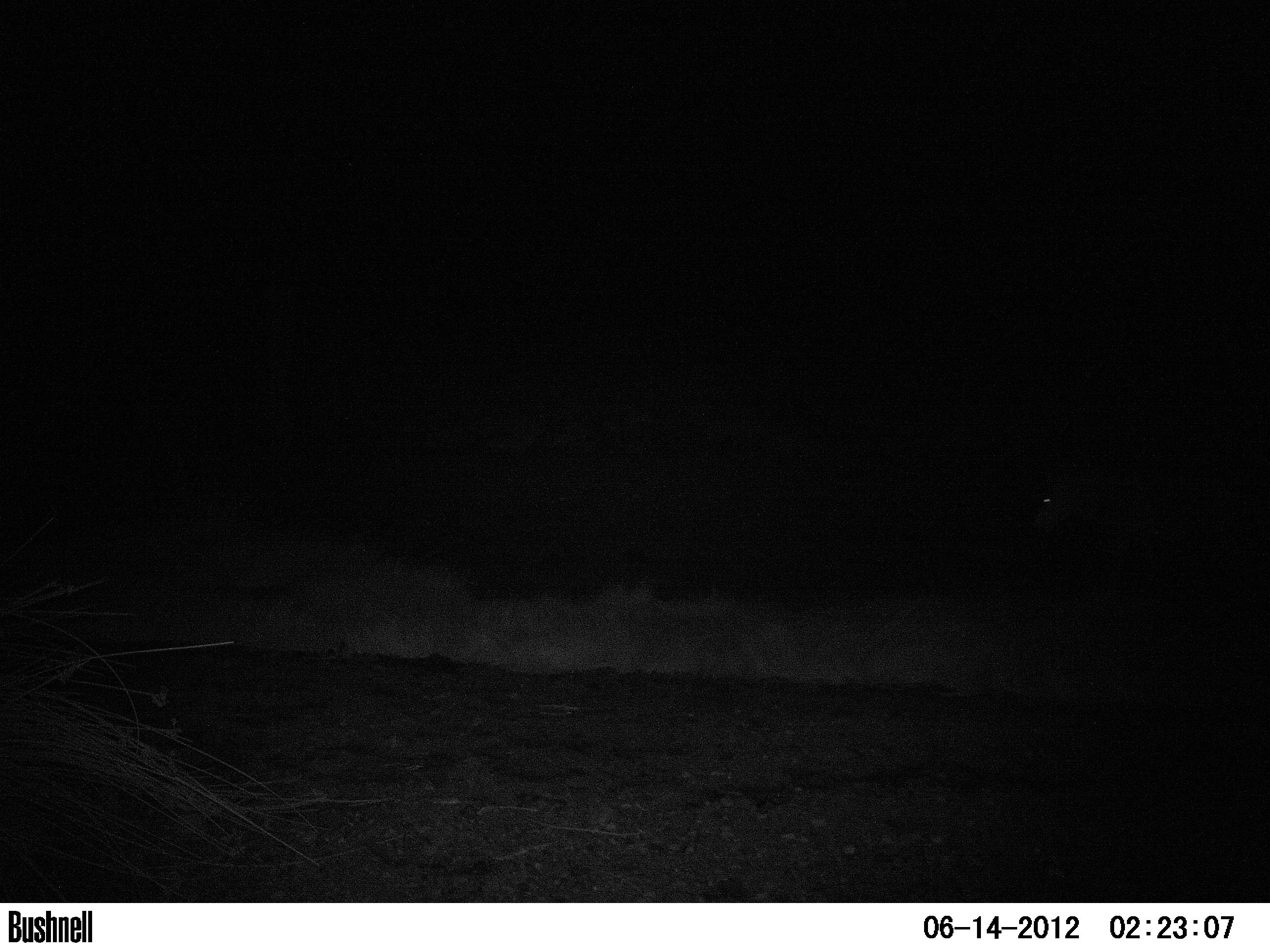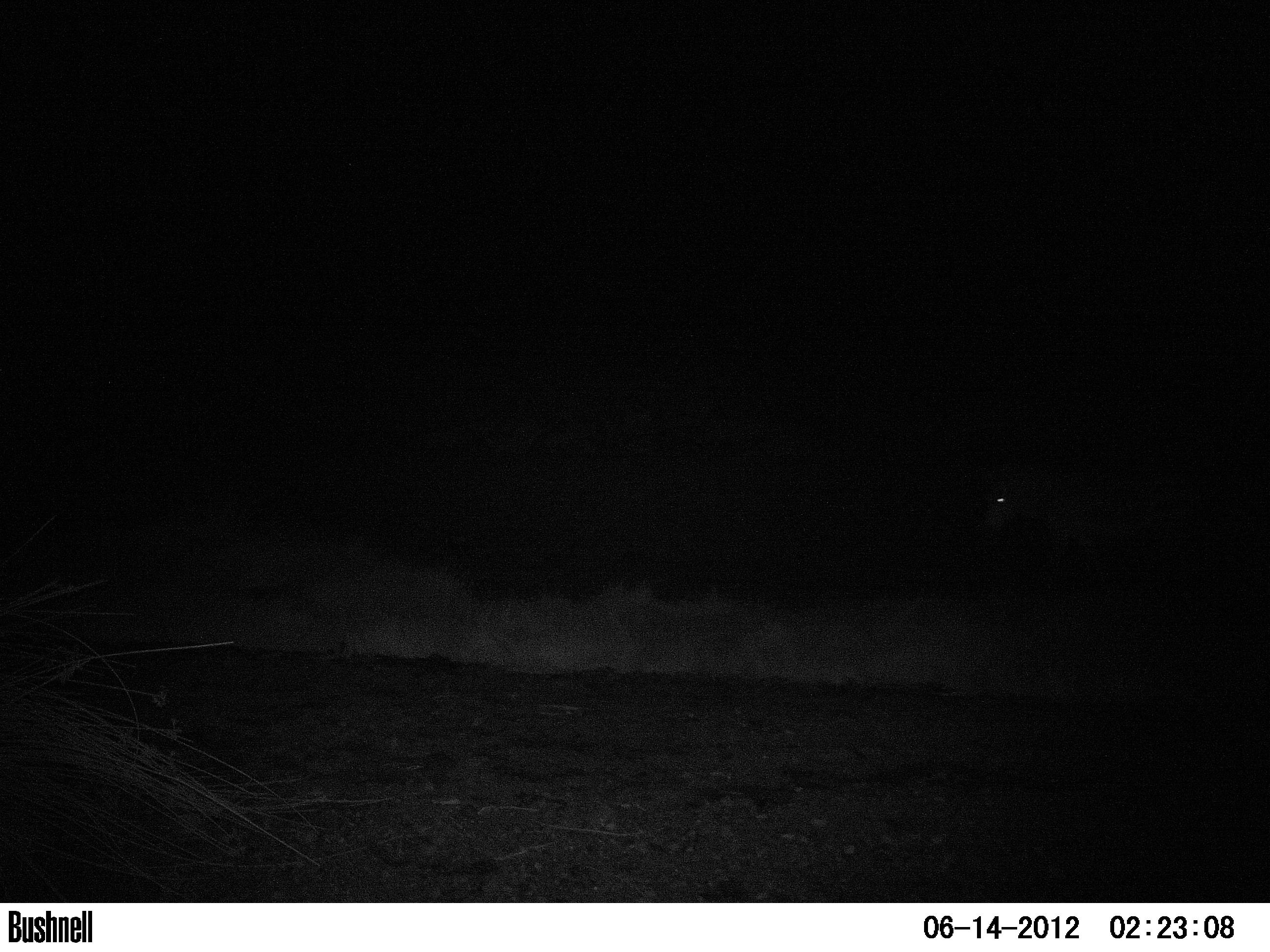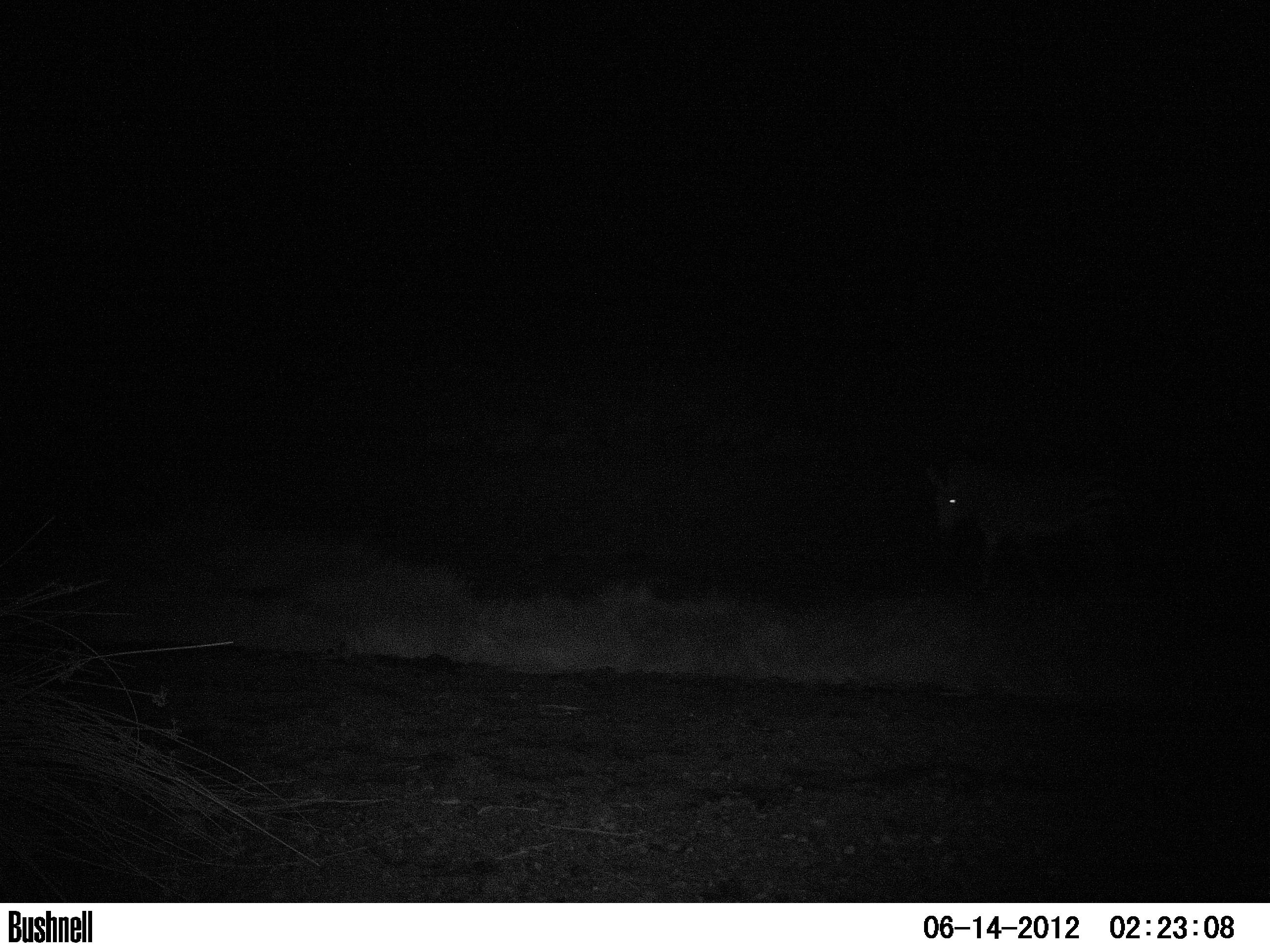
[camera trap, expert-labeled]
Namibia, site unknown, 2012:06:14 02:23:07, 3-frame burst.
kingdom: Animalia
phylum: Chordata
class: Mammalia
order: Perissodactyla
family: Equidae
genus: Equus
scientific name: Equus zebra hartmannae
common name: hartmann's mountain zebra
Equus zebra hartmannae (hartmann's mountain zebra).